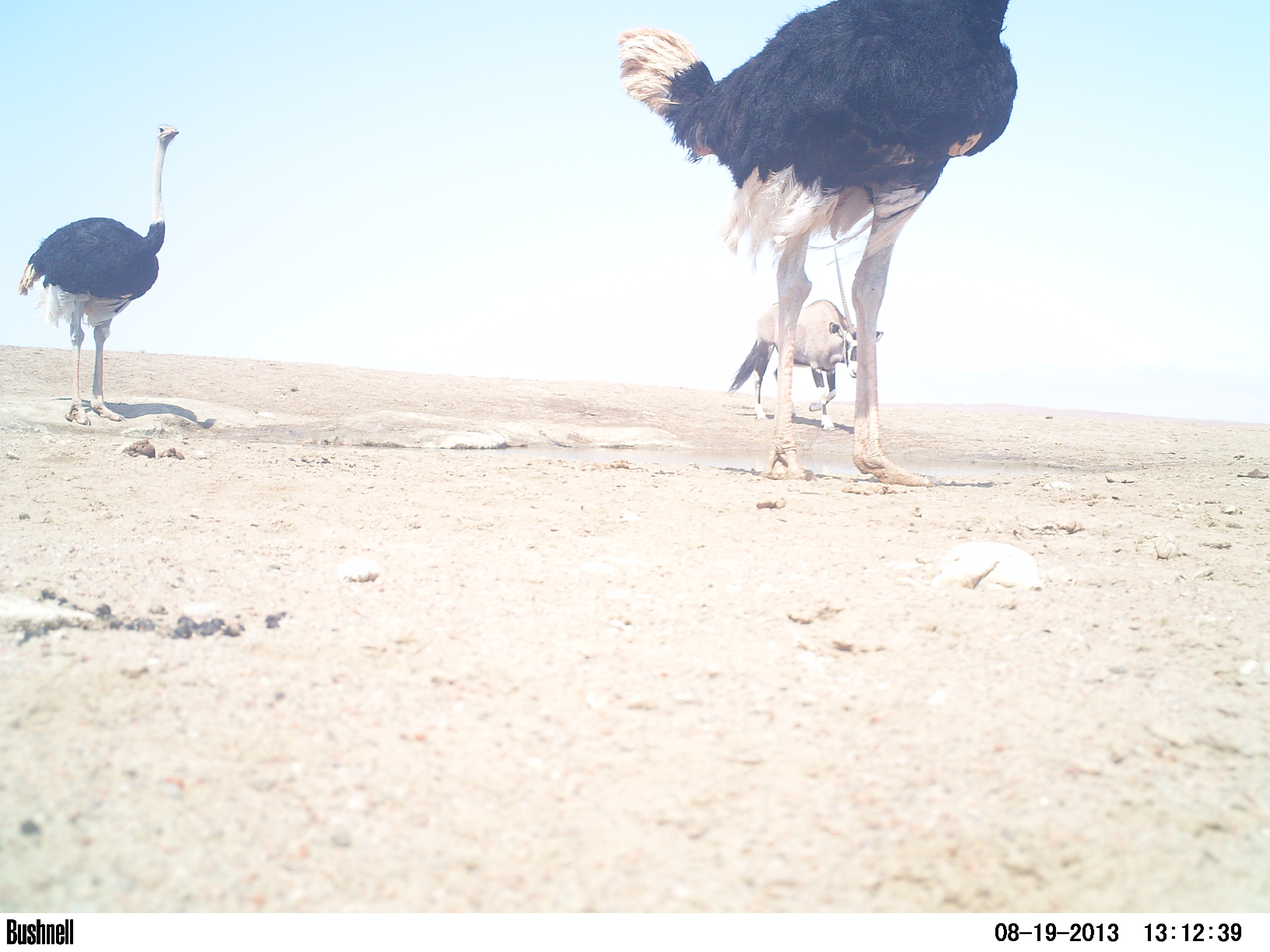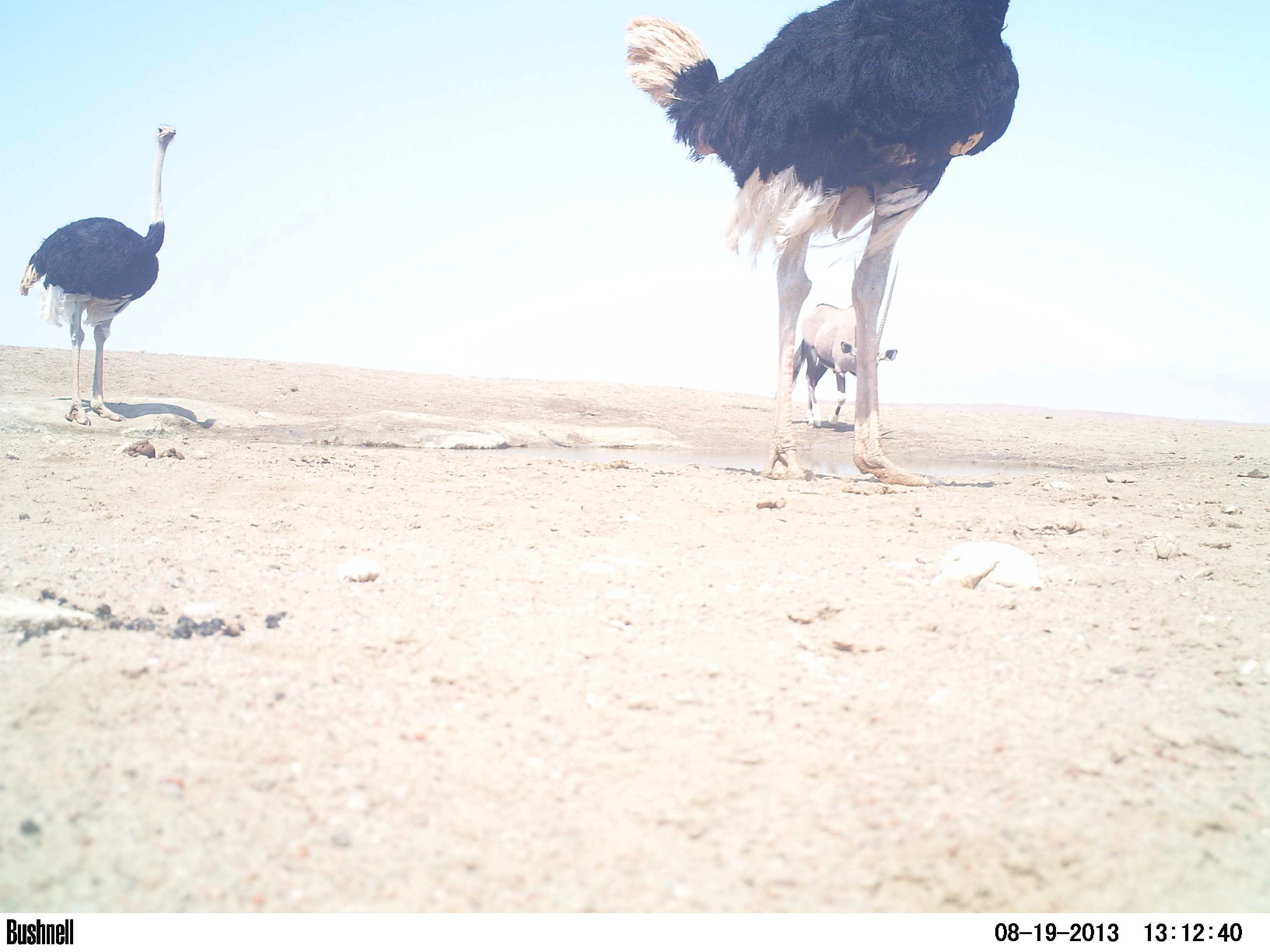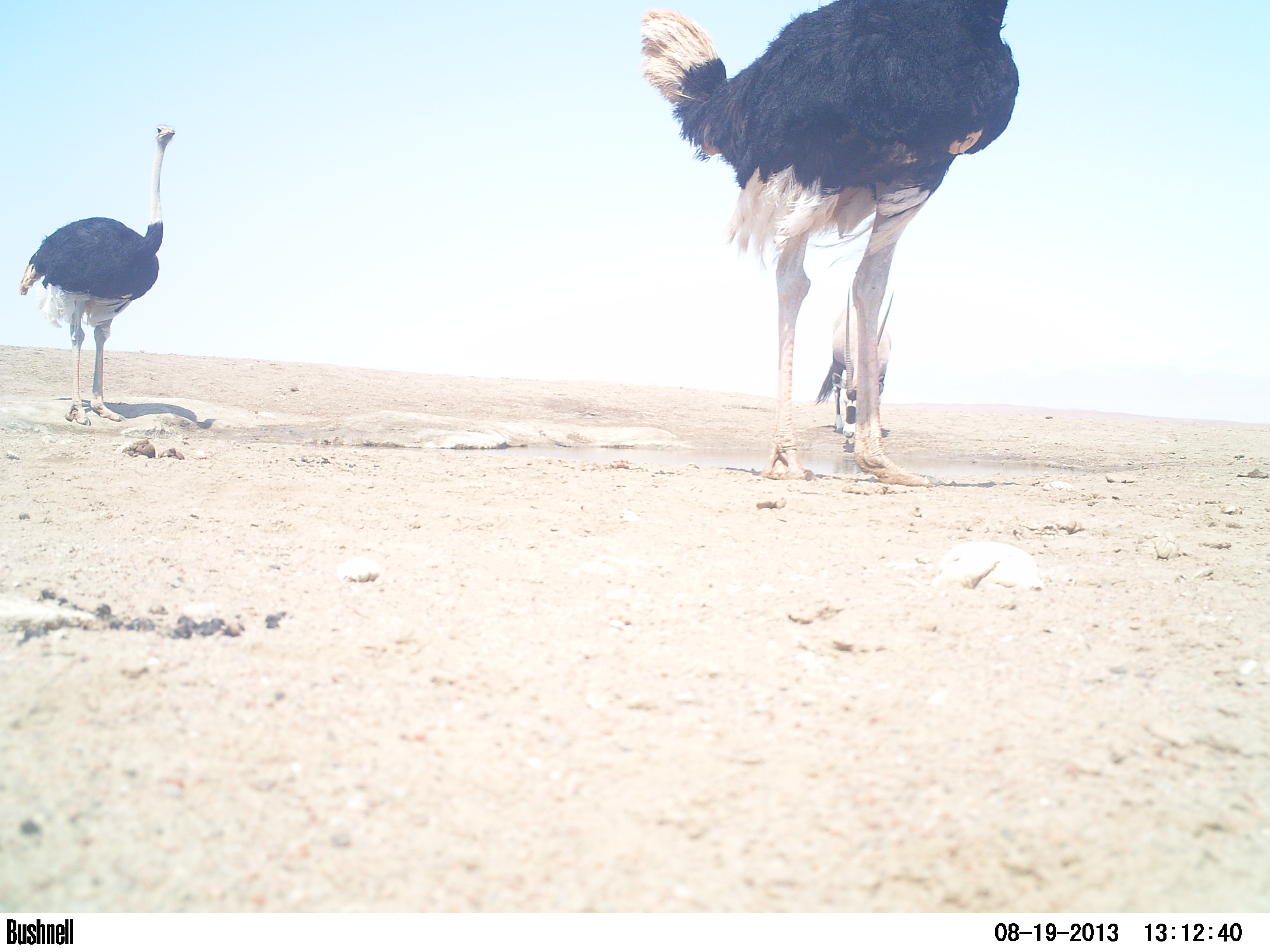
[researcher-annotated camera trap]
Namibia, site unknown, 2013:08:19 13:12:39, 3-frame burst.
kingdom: Animalia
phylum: Chordata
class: Aves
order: Struthioniformes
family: Struthionidae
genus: Struthio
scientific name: Struthio camelus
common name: common ostrich